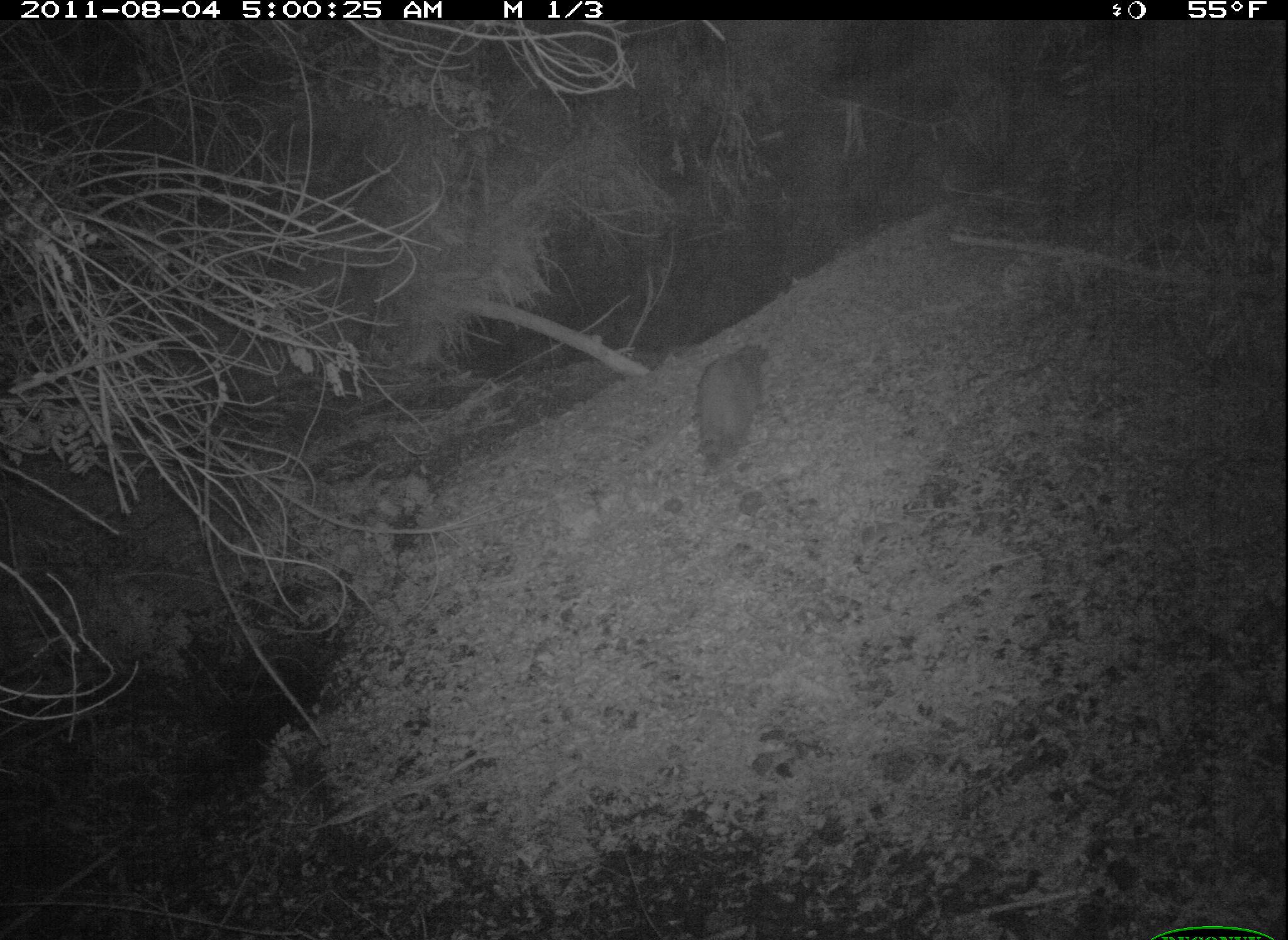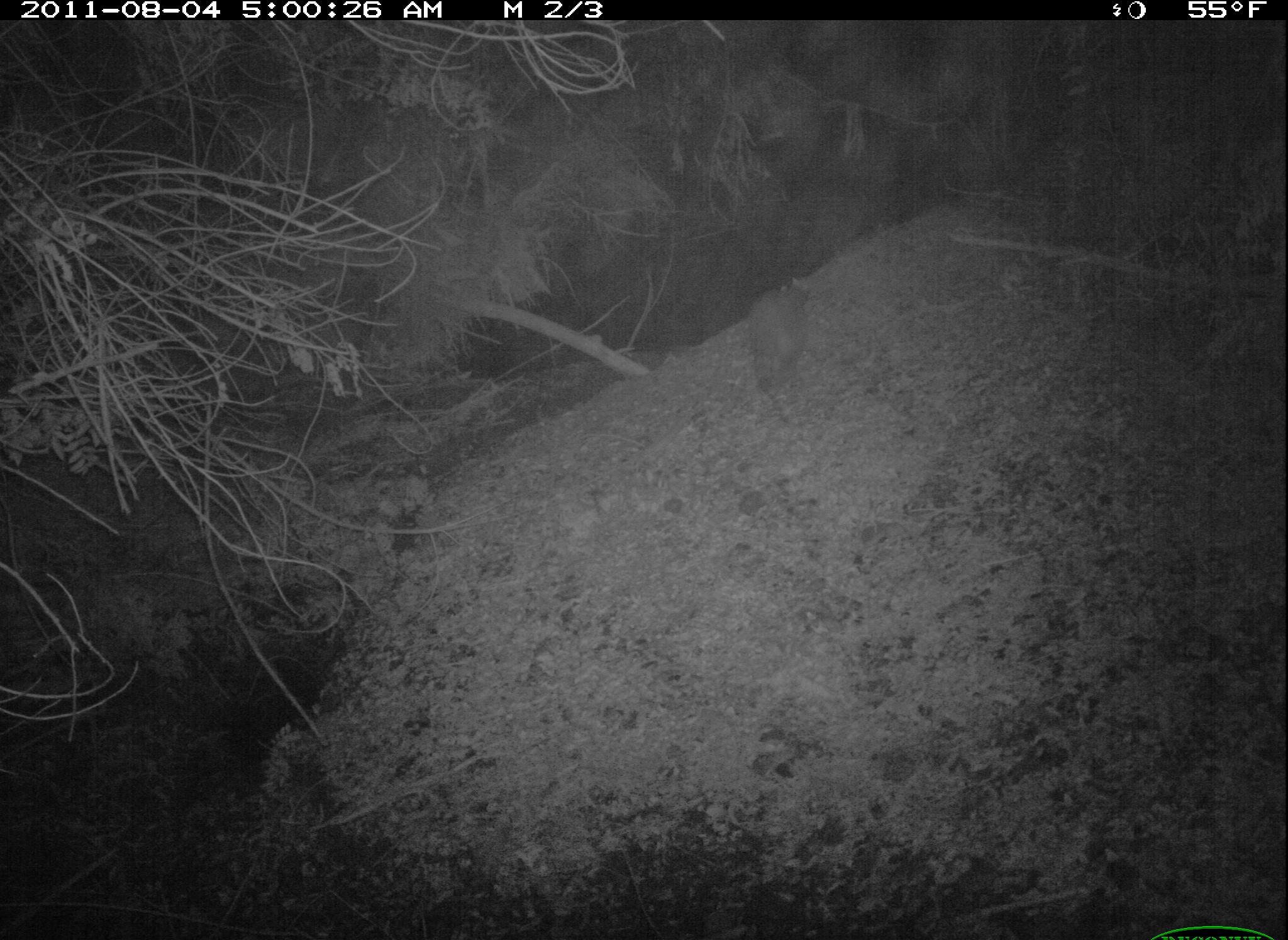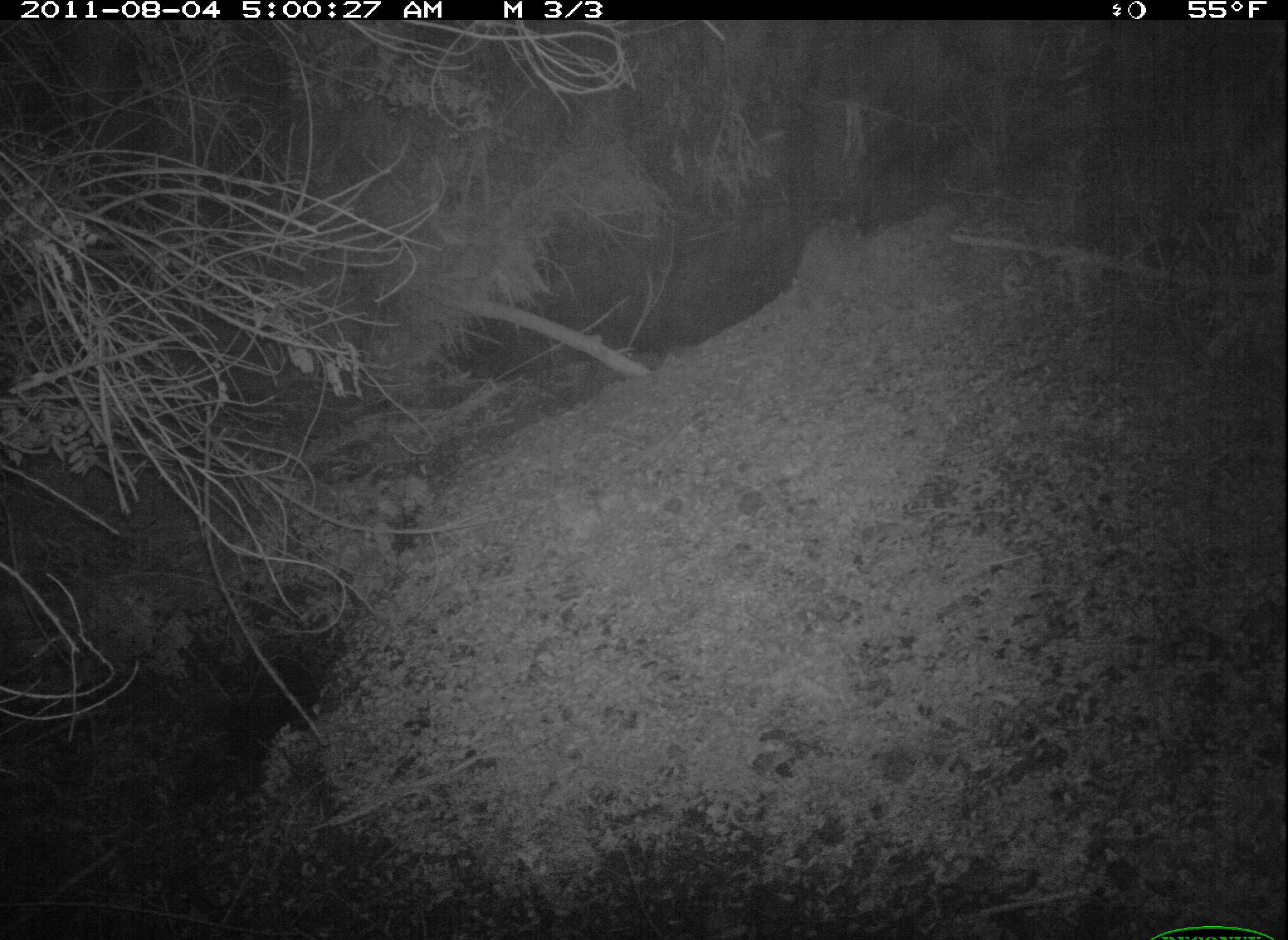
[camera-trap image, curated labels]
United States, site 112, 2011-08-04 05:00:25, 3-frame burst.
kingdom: Animalia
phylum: Chordata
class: Mammalia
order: Carnivora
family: Procyonidae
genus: Procyon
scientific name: Procyon lotor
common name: raccoon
Raccoon (Procyon lotor).